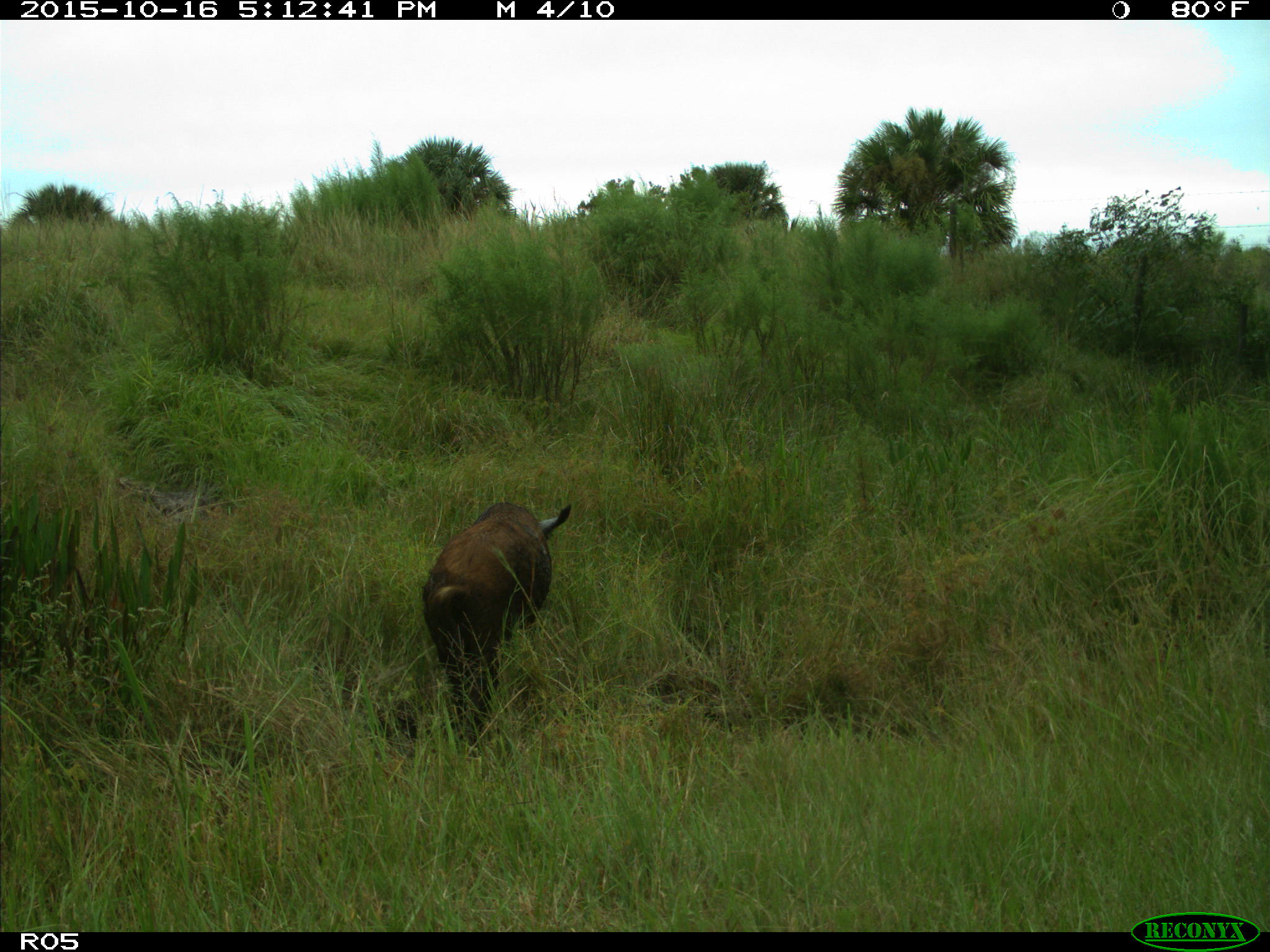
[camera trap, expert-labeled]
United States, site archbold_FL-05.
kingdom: Animalia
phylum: Chordata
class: Mammalia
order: Artiodactyla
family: Suidae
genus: Sus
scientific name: Sus scrofa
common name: wild boar